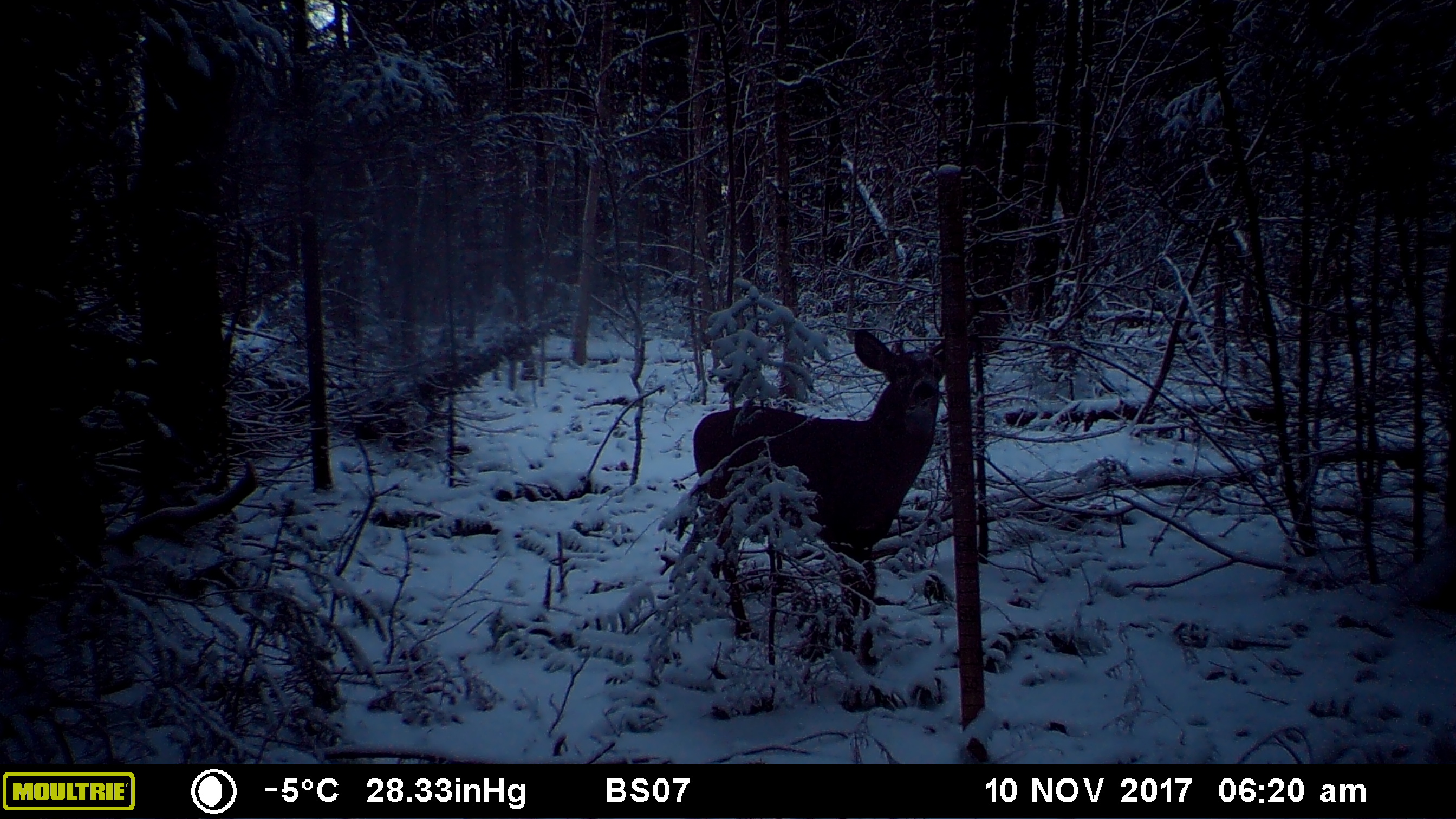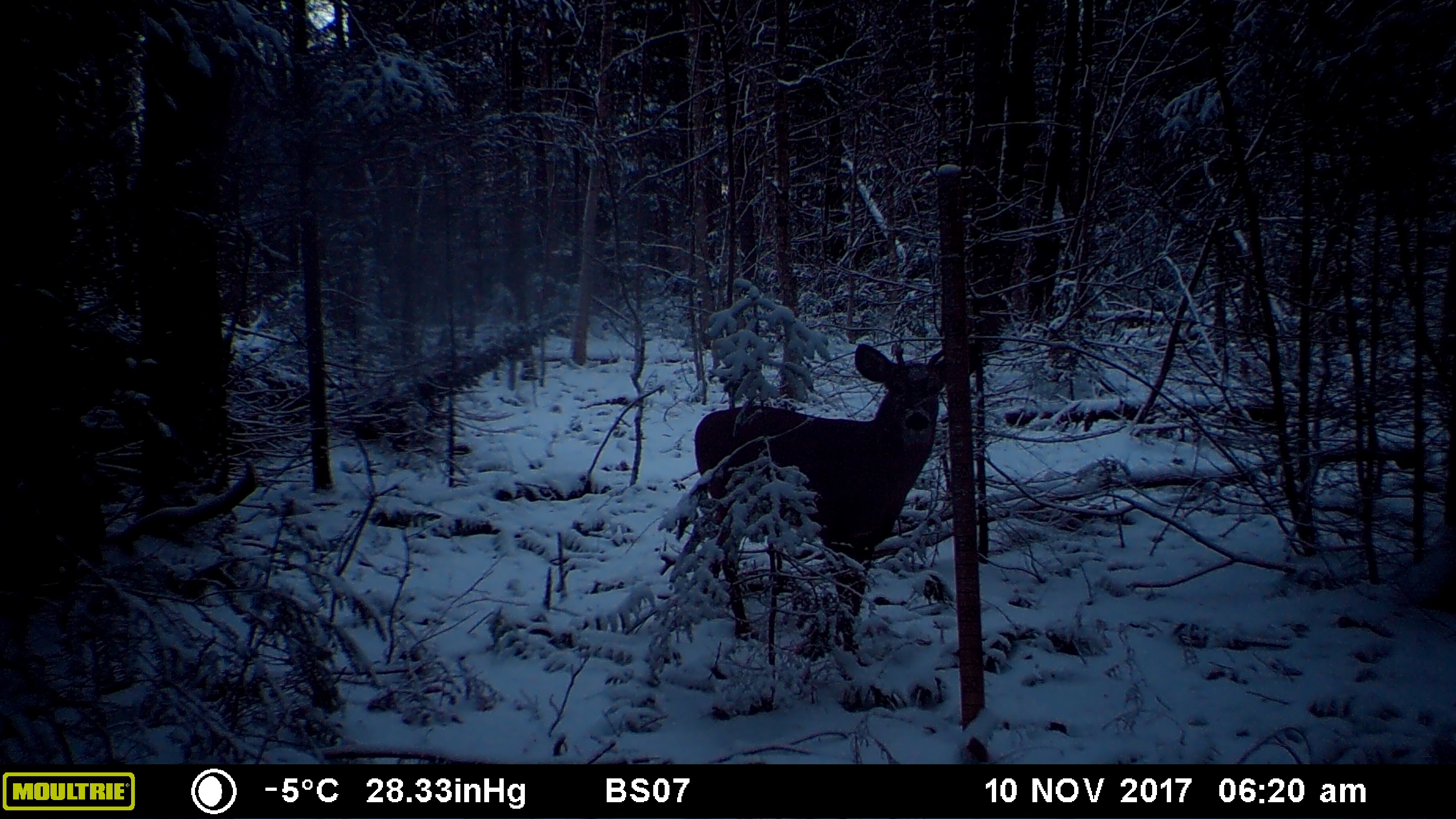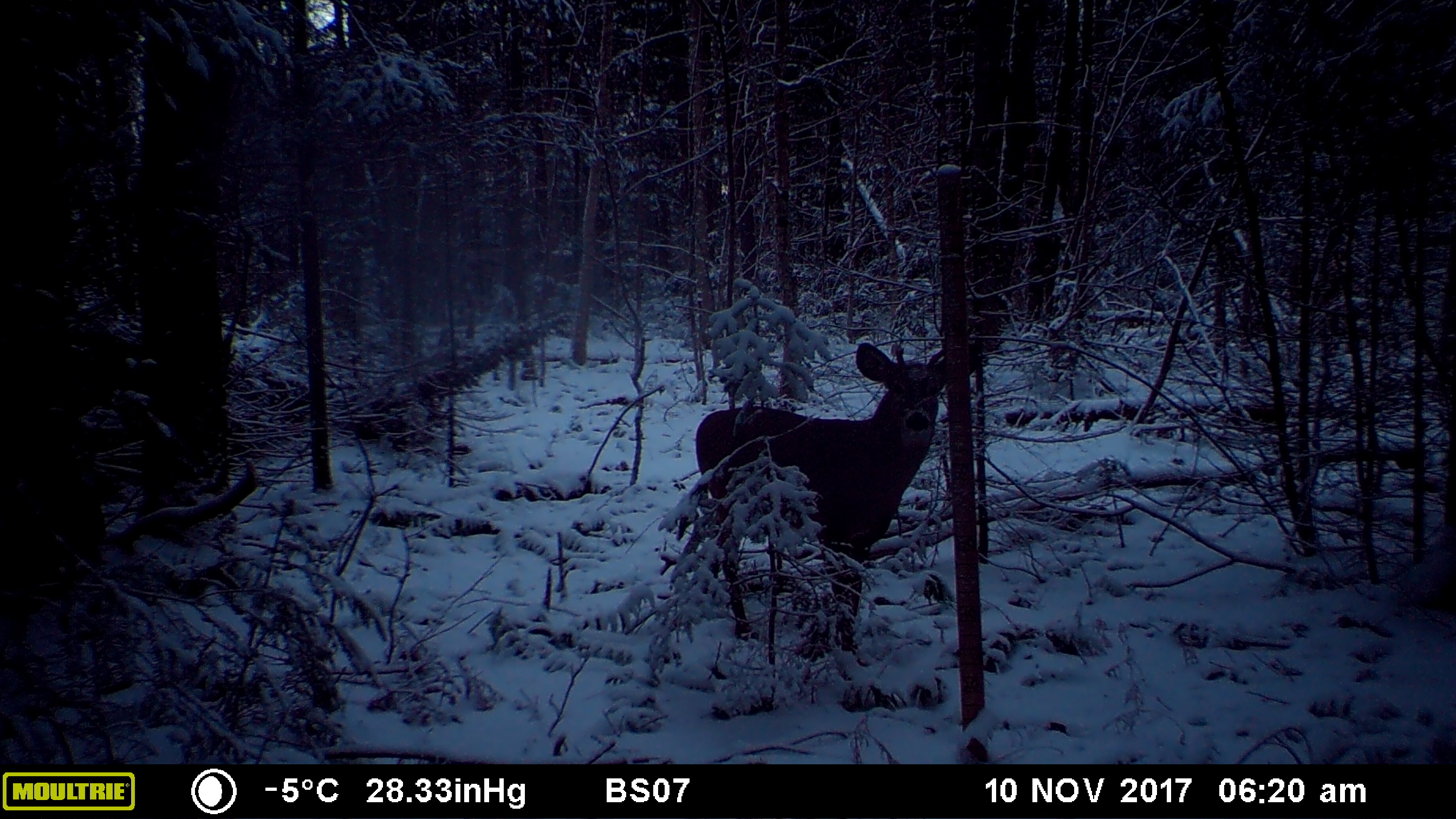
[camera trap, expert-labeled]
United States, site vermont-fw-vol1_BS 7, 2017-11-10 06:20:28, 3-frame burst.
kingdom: Animalia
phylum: Chordata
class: Mammalia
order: Artiodactyla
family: Cervidae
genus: Odocoileus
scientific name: Odocoileus virginianus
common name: white-tailed deer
White-tailed deer (Odocoileus virginianus).